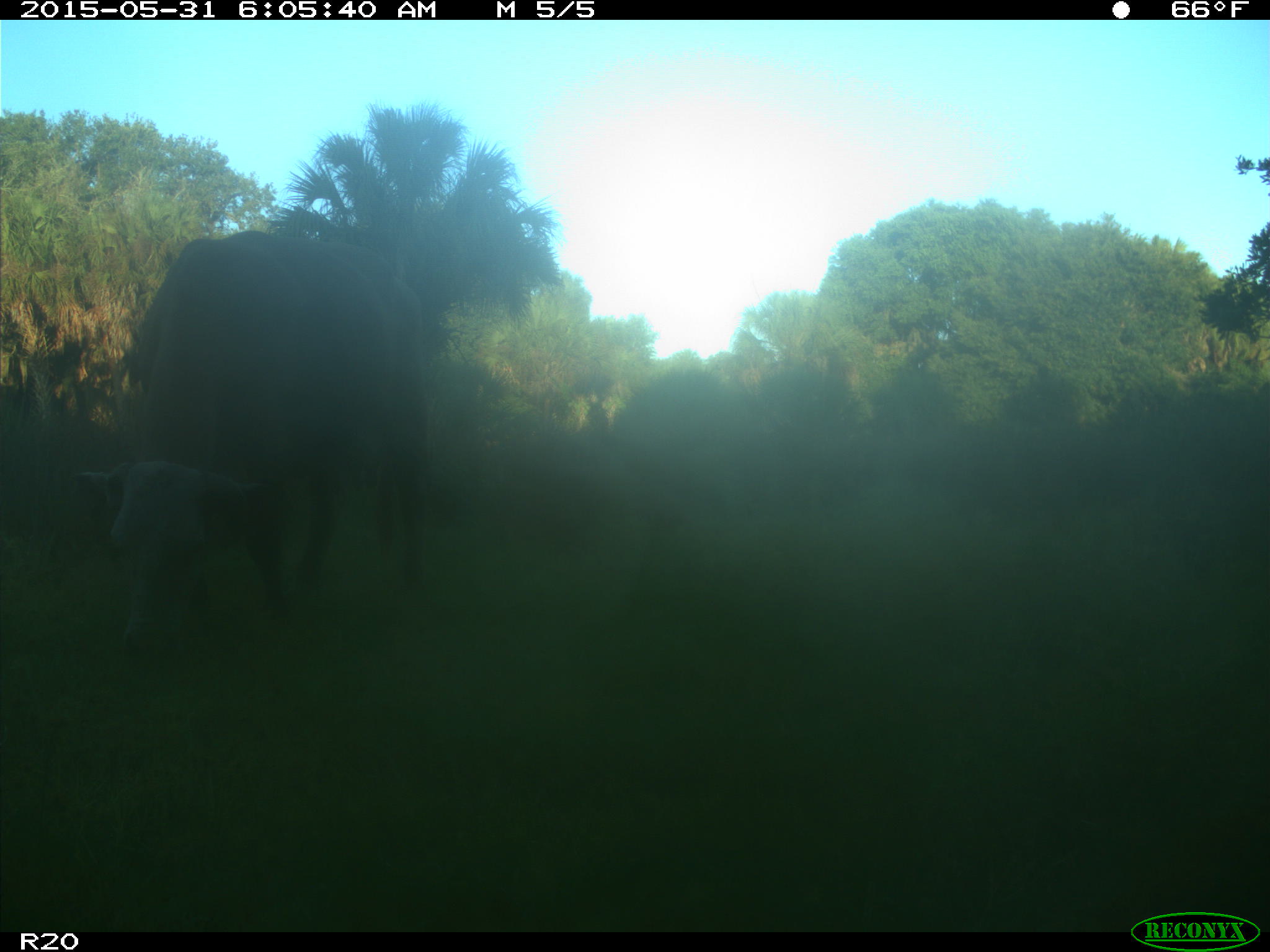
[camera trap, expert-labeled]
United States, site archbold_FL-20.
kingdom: Animalia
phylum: Chordata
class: Mammalia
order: Artiodactyla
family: Bovidae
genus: Bos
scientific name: Bos taurus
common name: domestic cow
Bos taurus (domestic cow).